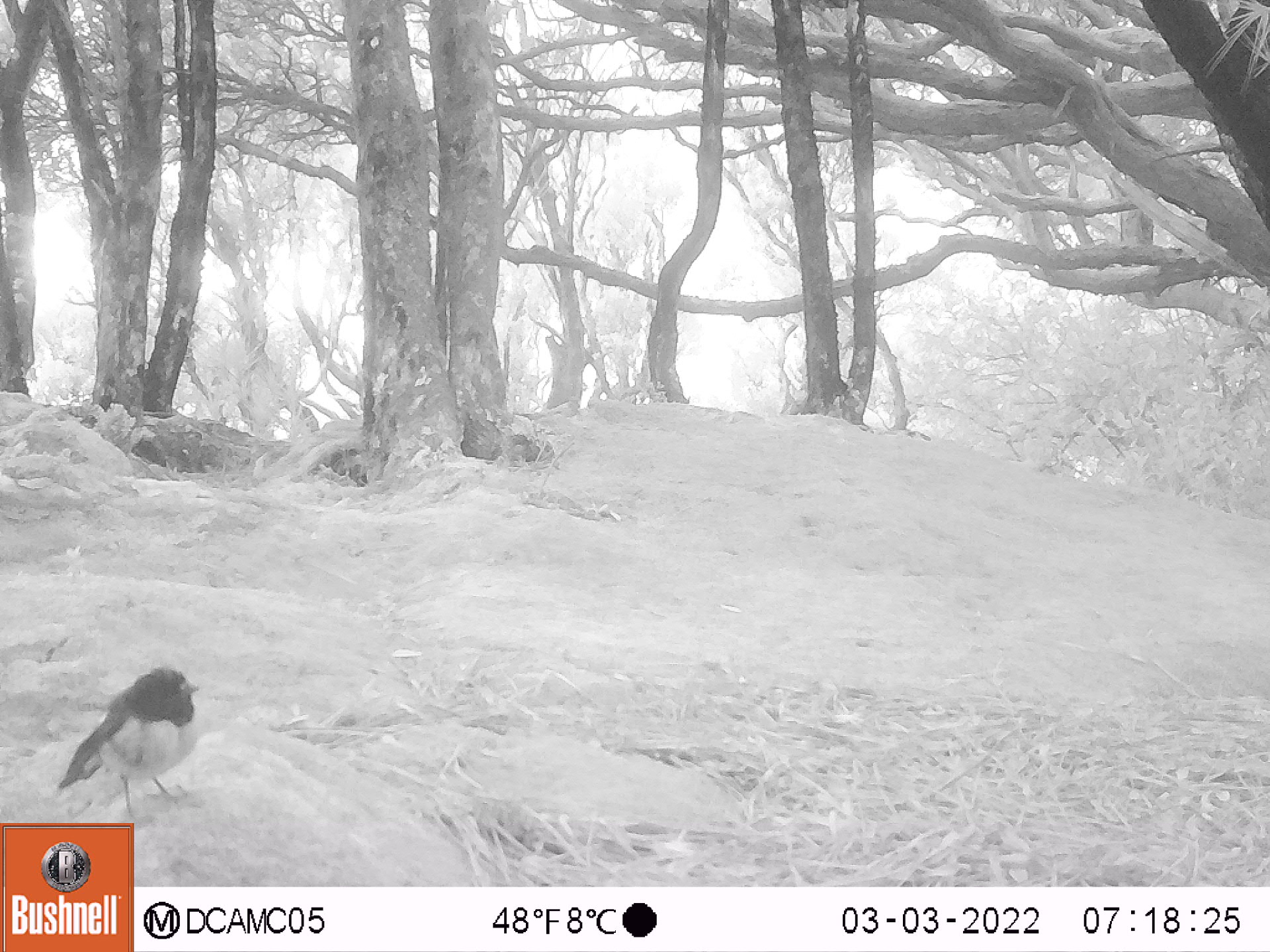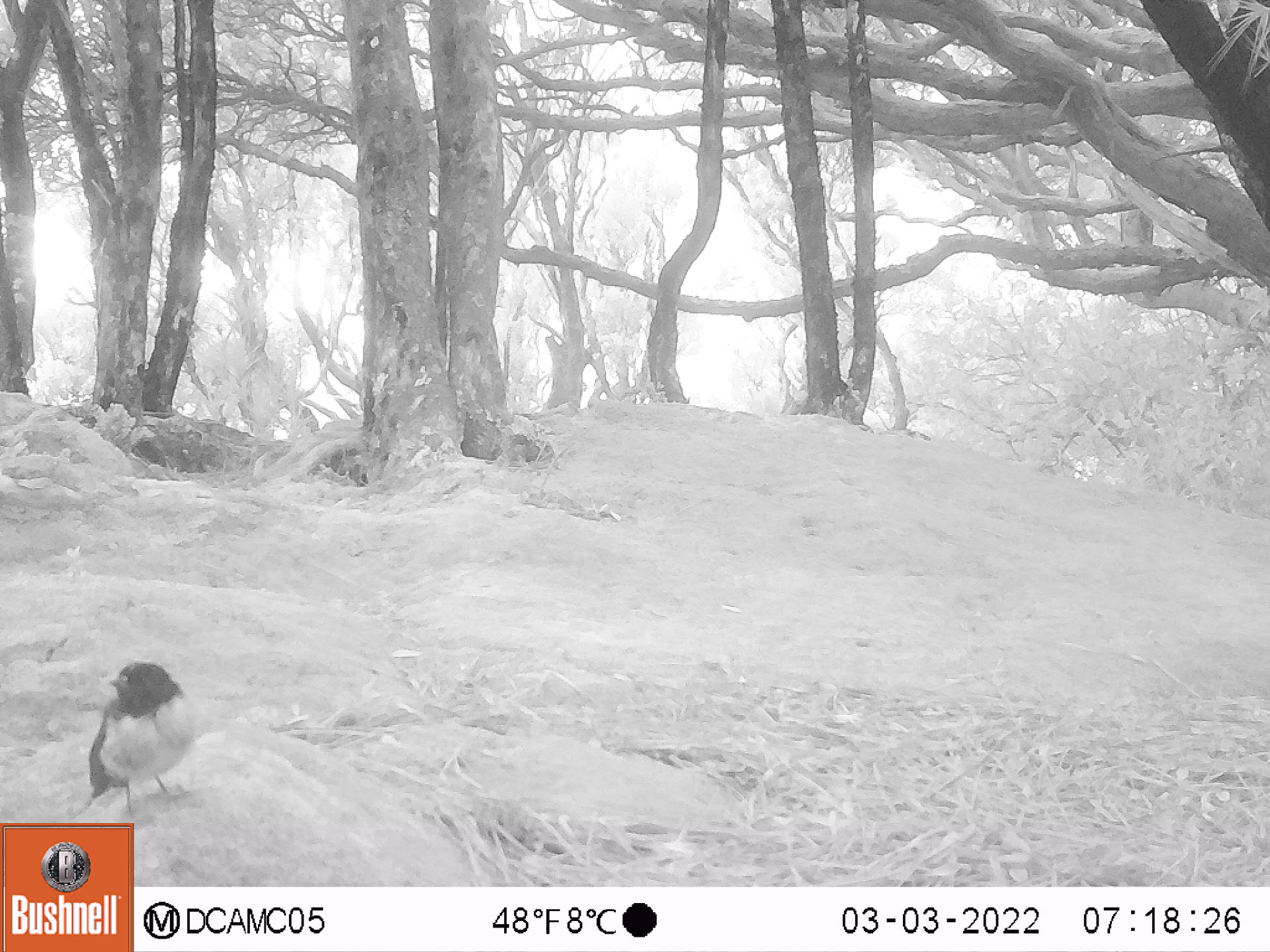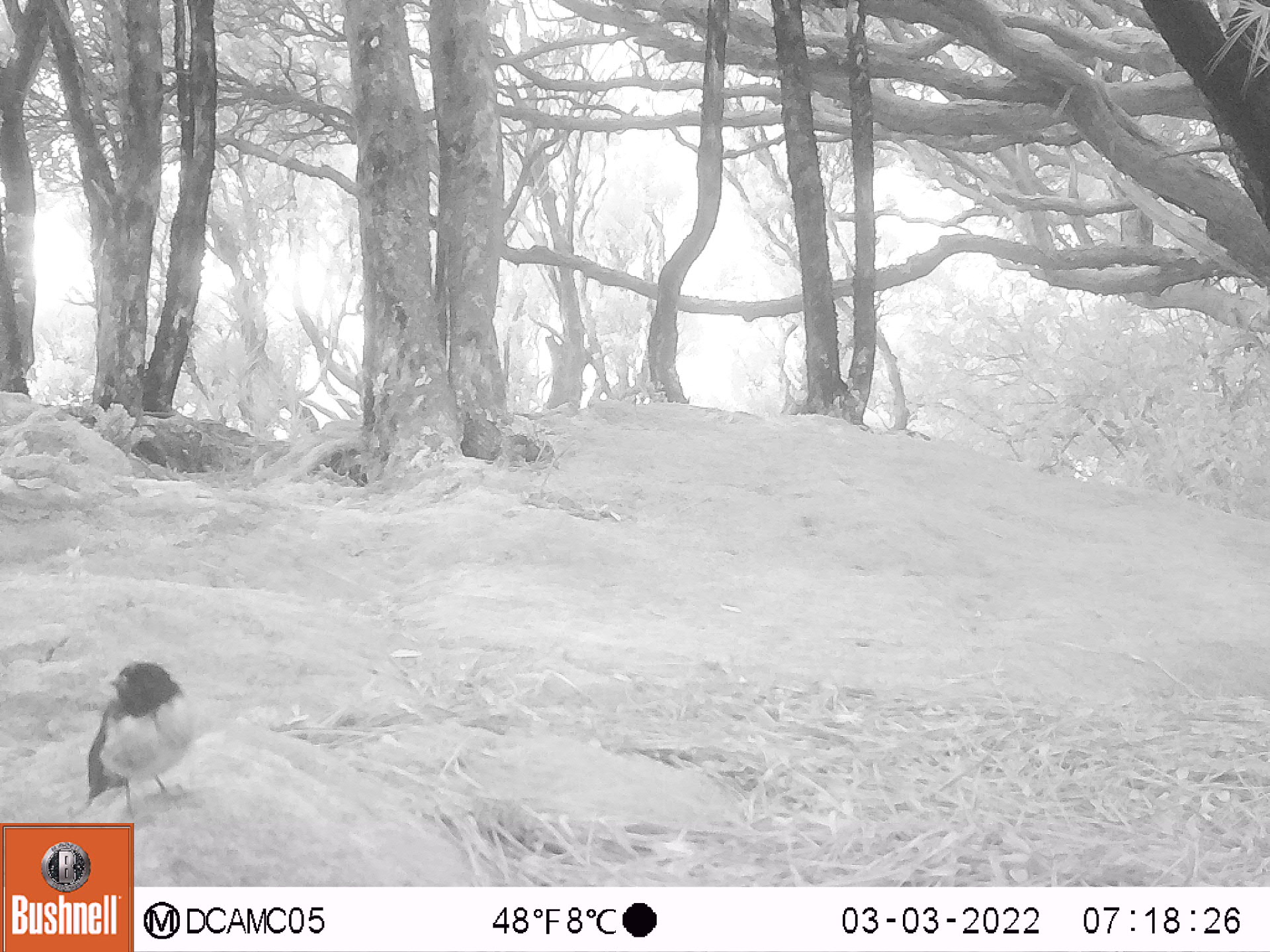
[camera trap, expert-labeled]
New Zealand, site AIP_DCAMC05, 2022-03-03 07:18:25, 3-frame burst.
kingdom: Animalia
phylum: Chordata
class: Aves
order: Passeriformes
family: Petroicidae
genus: Petroica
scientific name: Petroica macrocephala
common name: tomtit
Tomtit (Petroica macrocephala).